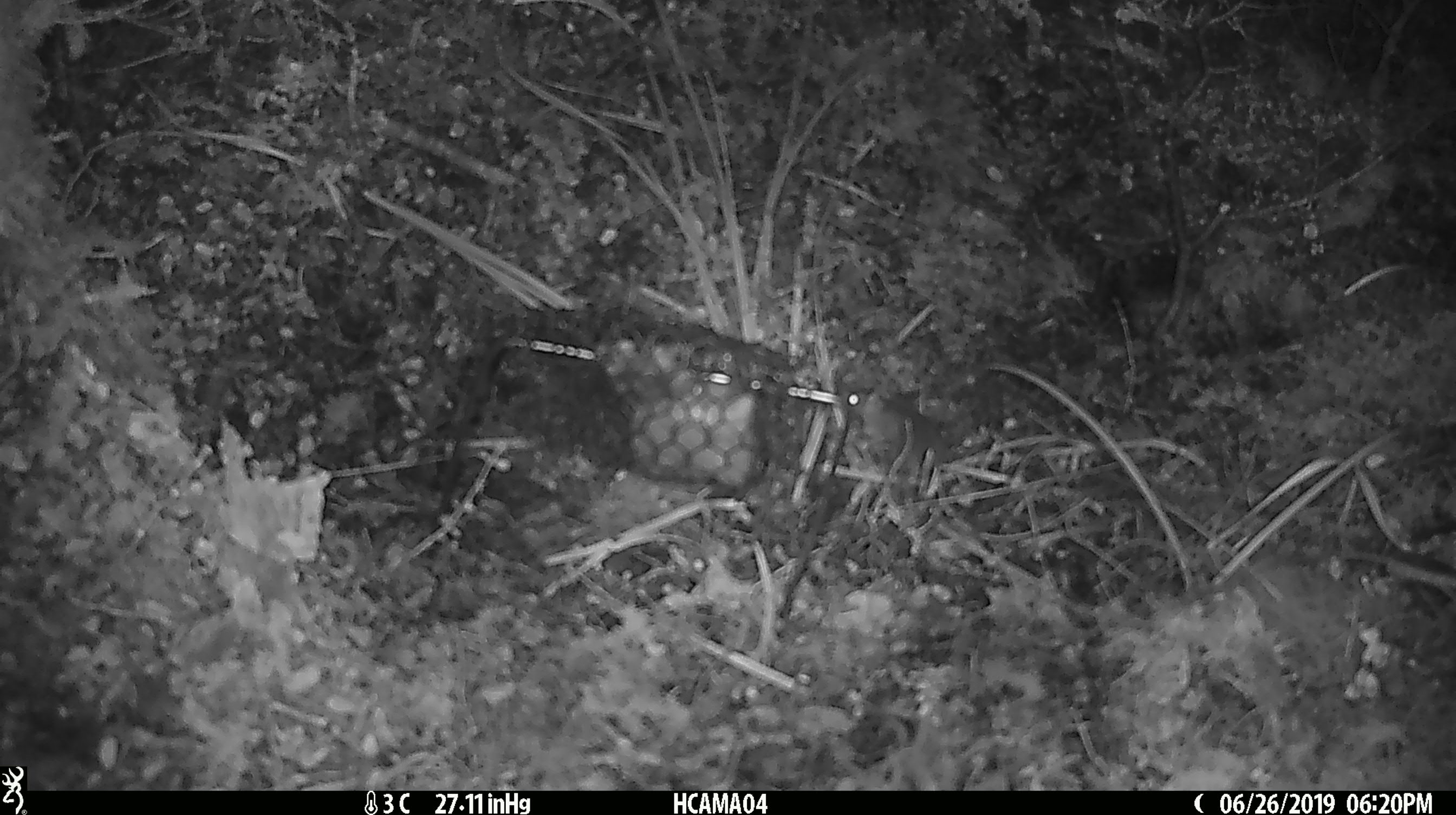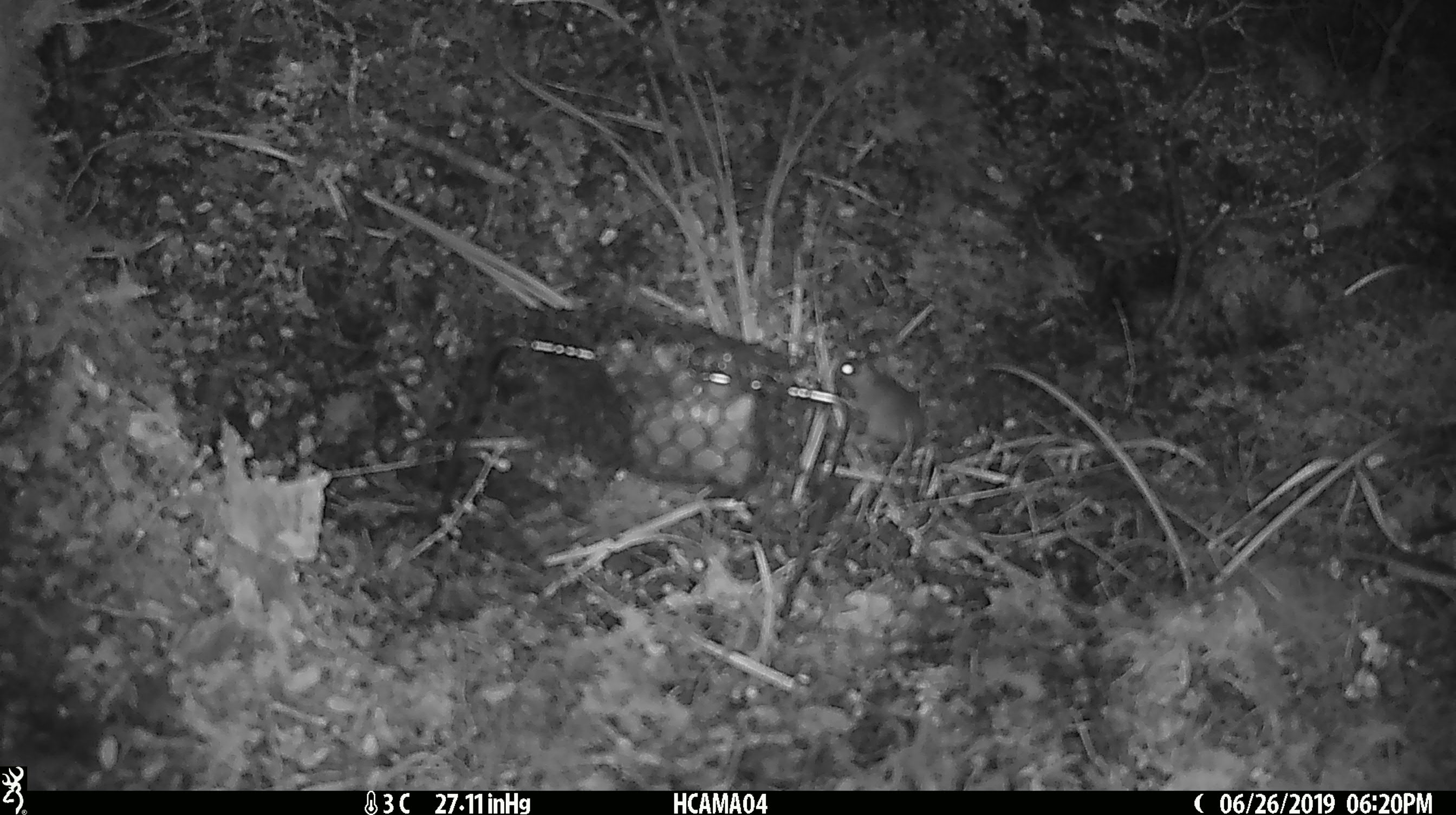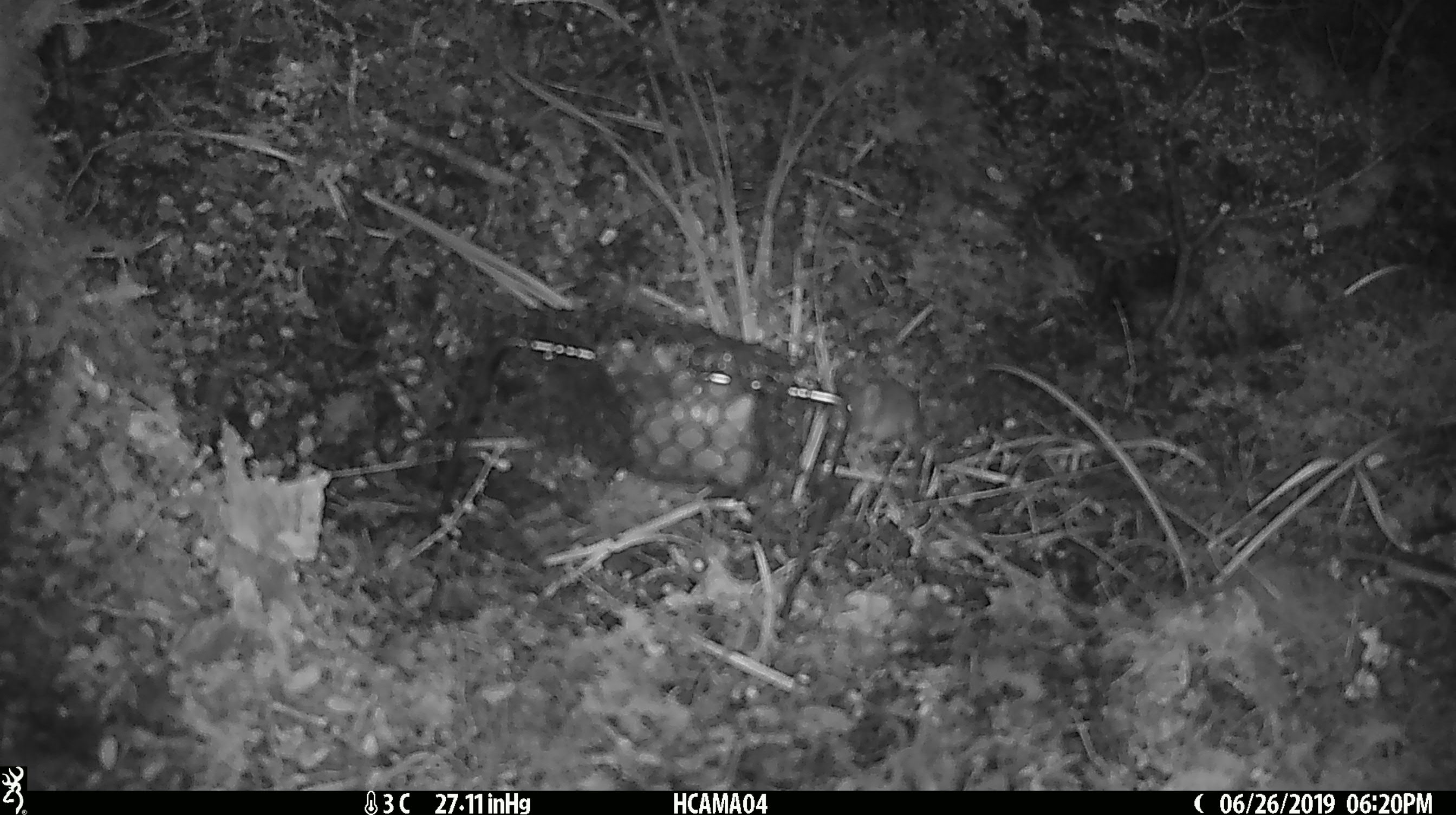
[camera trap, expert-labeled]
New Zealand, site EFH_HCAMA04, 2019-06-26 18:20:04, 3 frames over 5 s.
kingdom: Animalia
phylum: Chordata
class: Mammalia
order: Rodentia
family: Muridae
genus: Mus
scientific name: Mus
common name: mouse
Mouse (Mus).